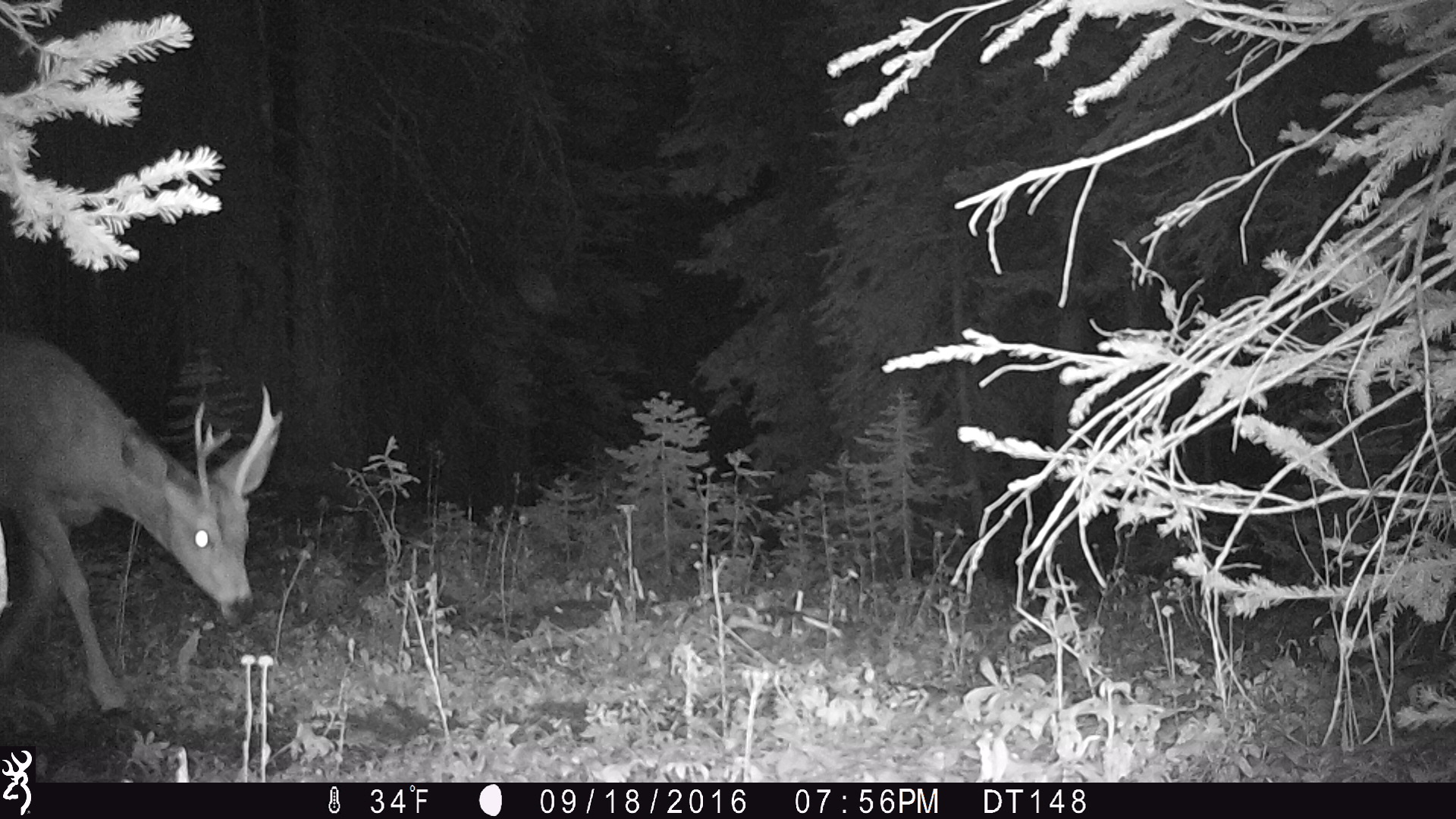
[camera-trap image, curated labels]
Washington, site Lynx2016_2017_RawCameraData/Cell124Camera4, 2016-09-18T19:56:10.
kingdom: Animalia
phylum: Chordata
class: Mammalia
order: Artiodactyla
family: Cervidae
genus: Odocoileus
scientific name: Odocoileus hemionus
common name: mule deer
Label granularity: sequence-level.